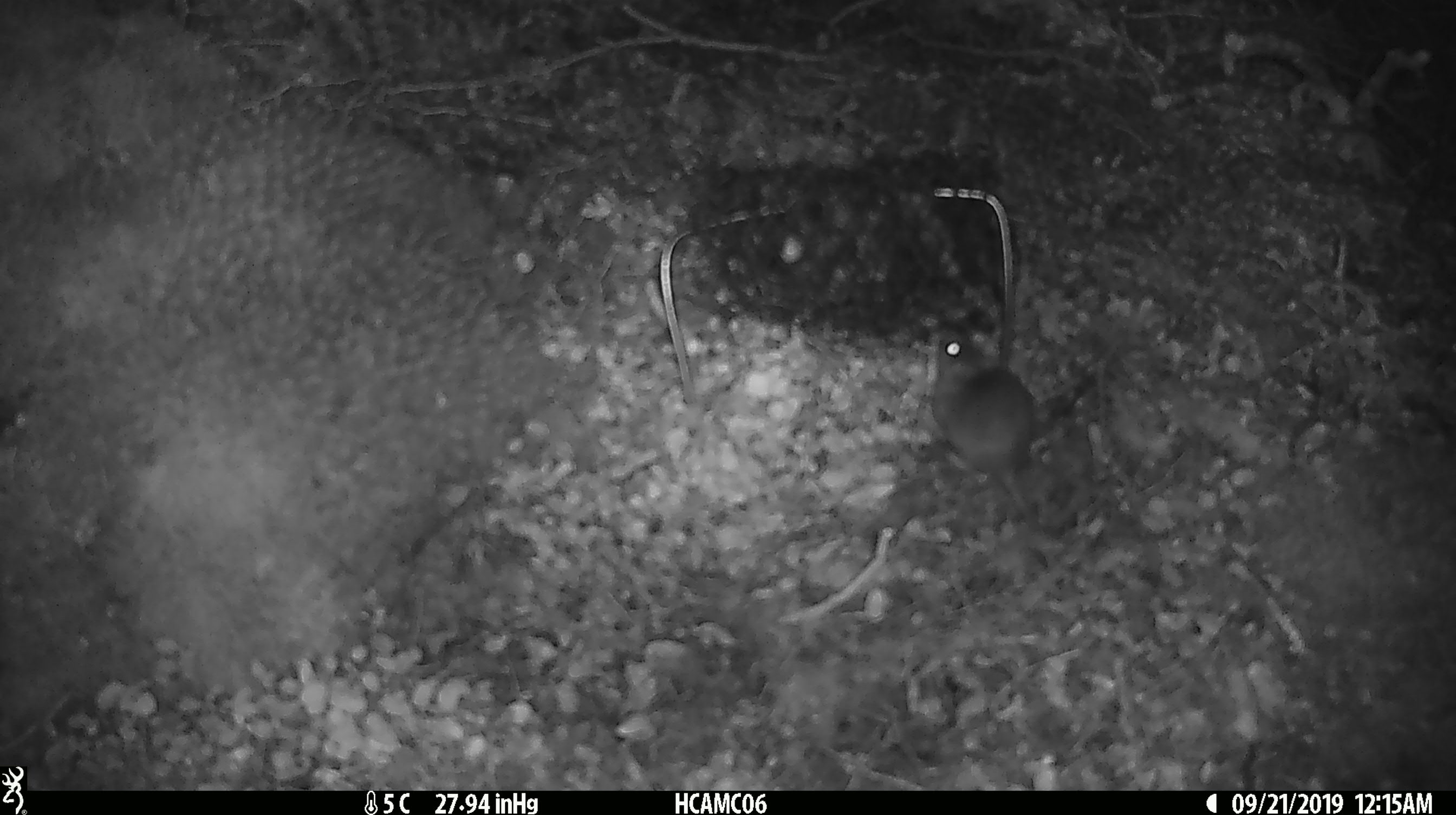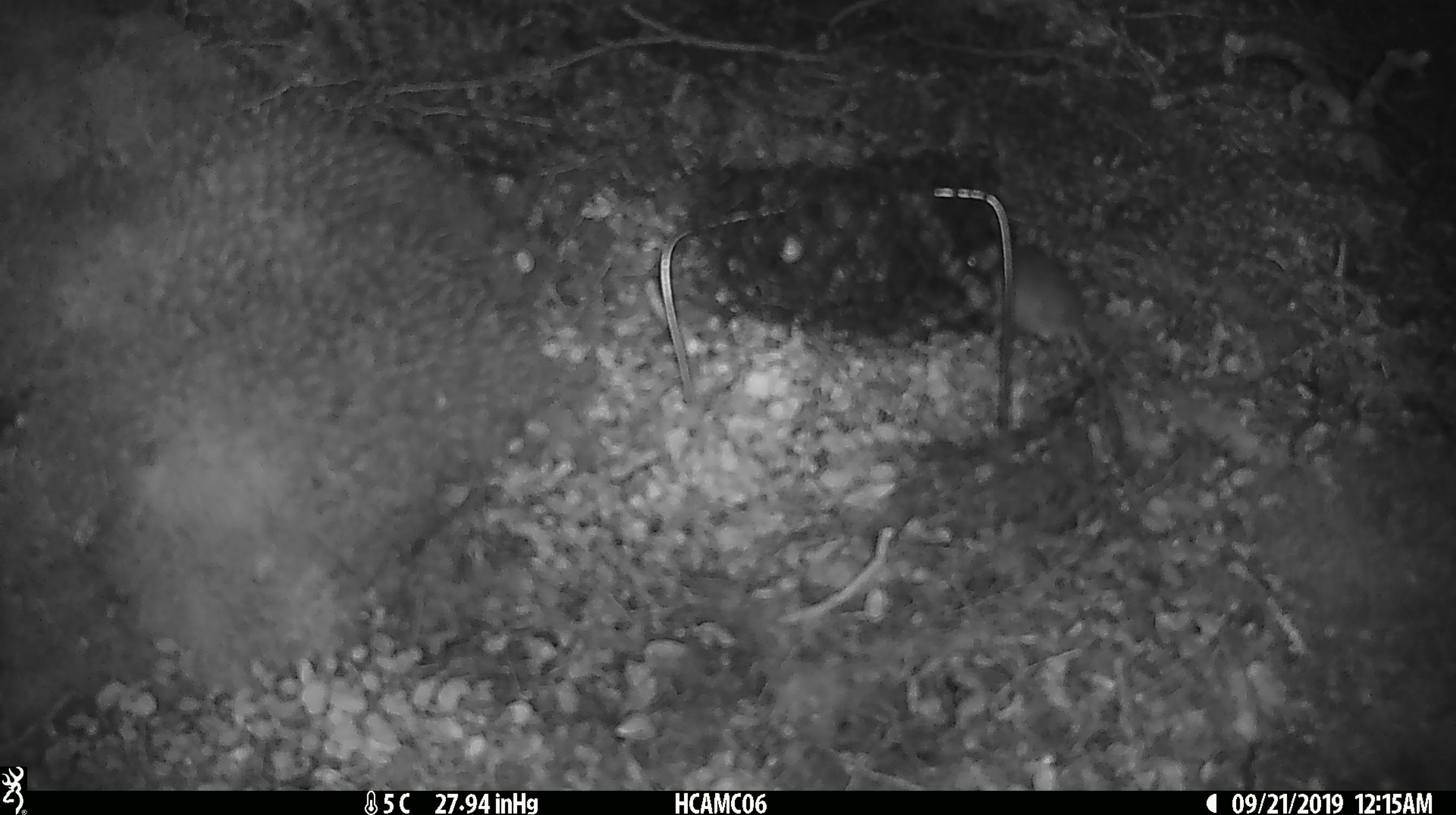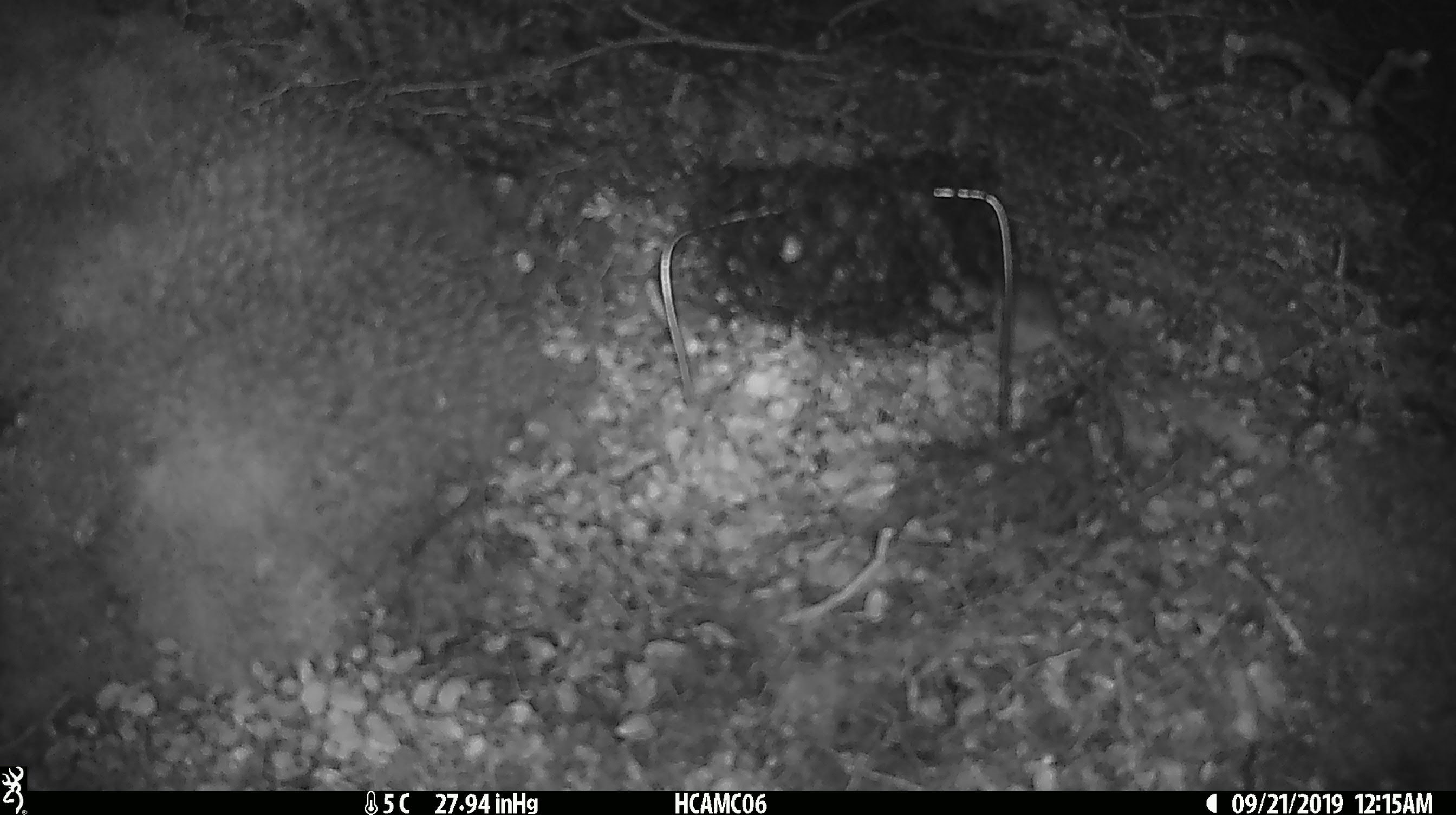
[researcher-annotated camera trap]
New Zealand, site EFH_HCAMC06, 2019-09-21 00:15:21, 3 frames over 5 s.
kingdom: Animalia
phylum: Chordata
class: Mammalia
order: Rodentia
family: Muridae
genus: Mus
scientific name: Mus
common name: mouse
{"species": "mouse (Mus)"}